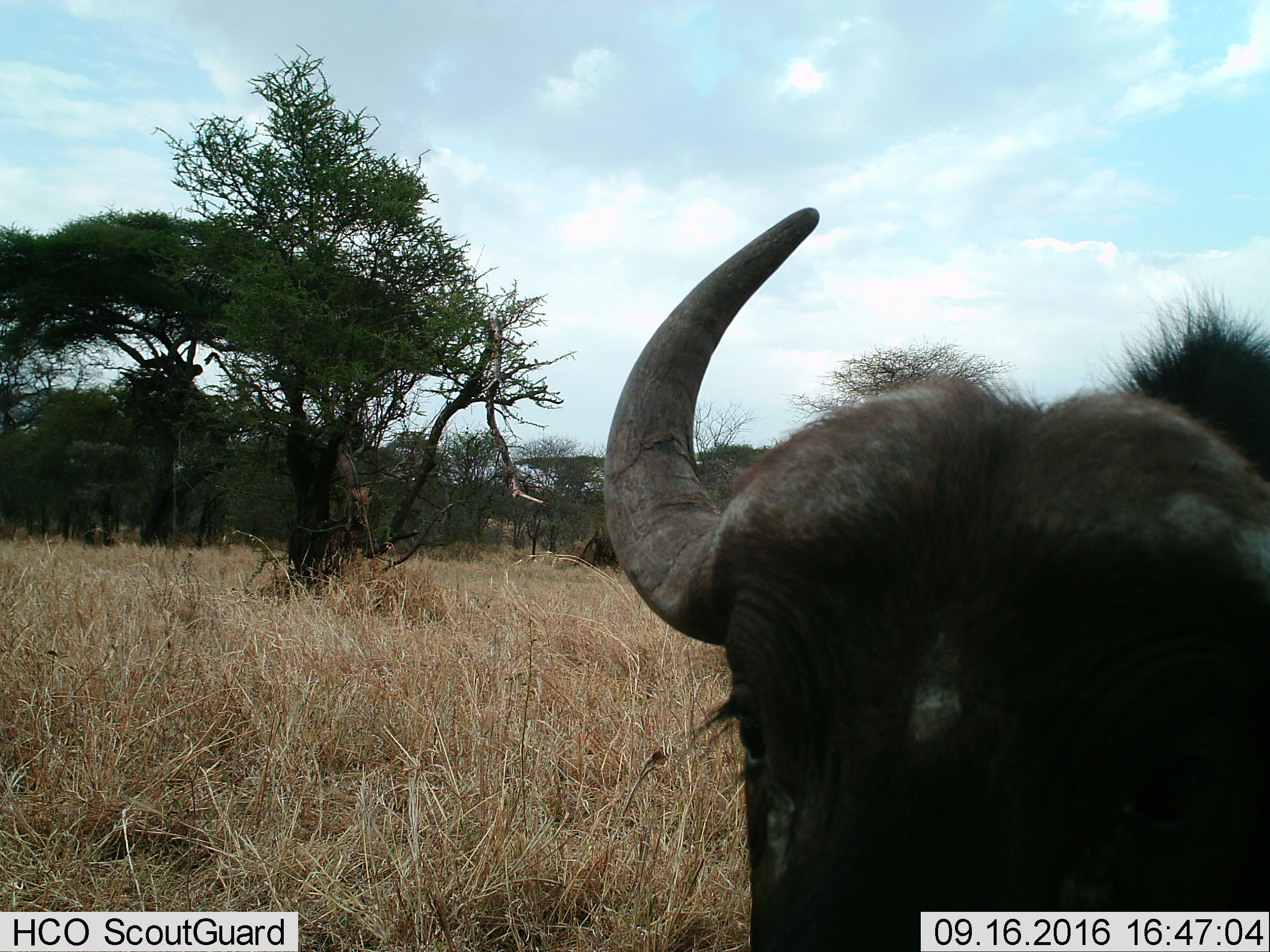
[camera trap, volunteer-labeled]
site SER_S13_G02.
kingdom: Animalia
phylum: Chordata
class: Mammalia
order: Artiodactyla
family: Bovidae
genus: Syncerus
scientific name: Syncerus caffer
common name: african buffalo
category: buffalo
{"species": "buffalo (african buffalo) (Syncerus caffer)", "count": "1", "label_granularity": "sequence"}